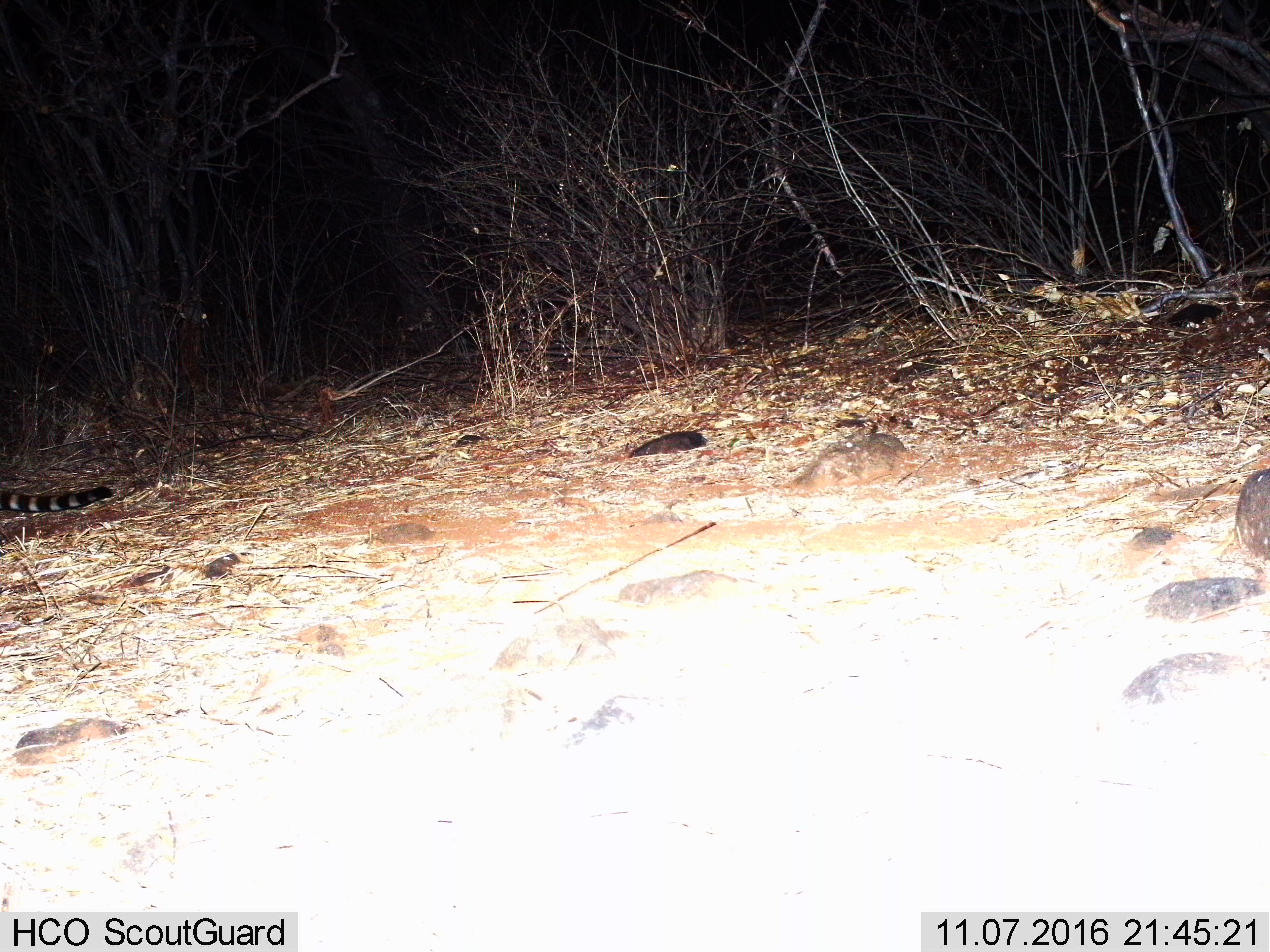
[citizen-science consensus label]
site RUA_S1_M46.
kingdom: Animalia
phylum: Chordata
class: Mammalia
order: Carnivora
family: Viverridae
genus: Genetta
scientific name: Genetta genetta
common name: small-spotted genet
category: genetcommonsmallspotted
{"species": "genetcommonsmallspotted (small-spotted genet) (Genetta genetta)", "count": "1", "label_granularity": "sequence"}